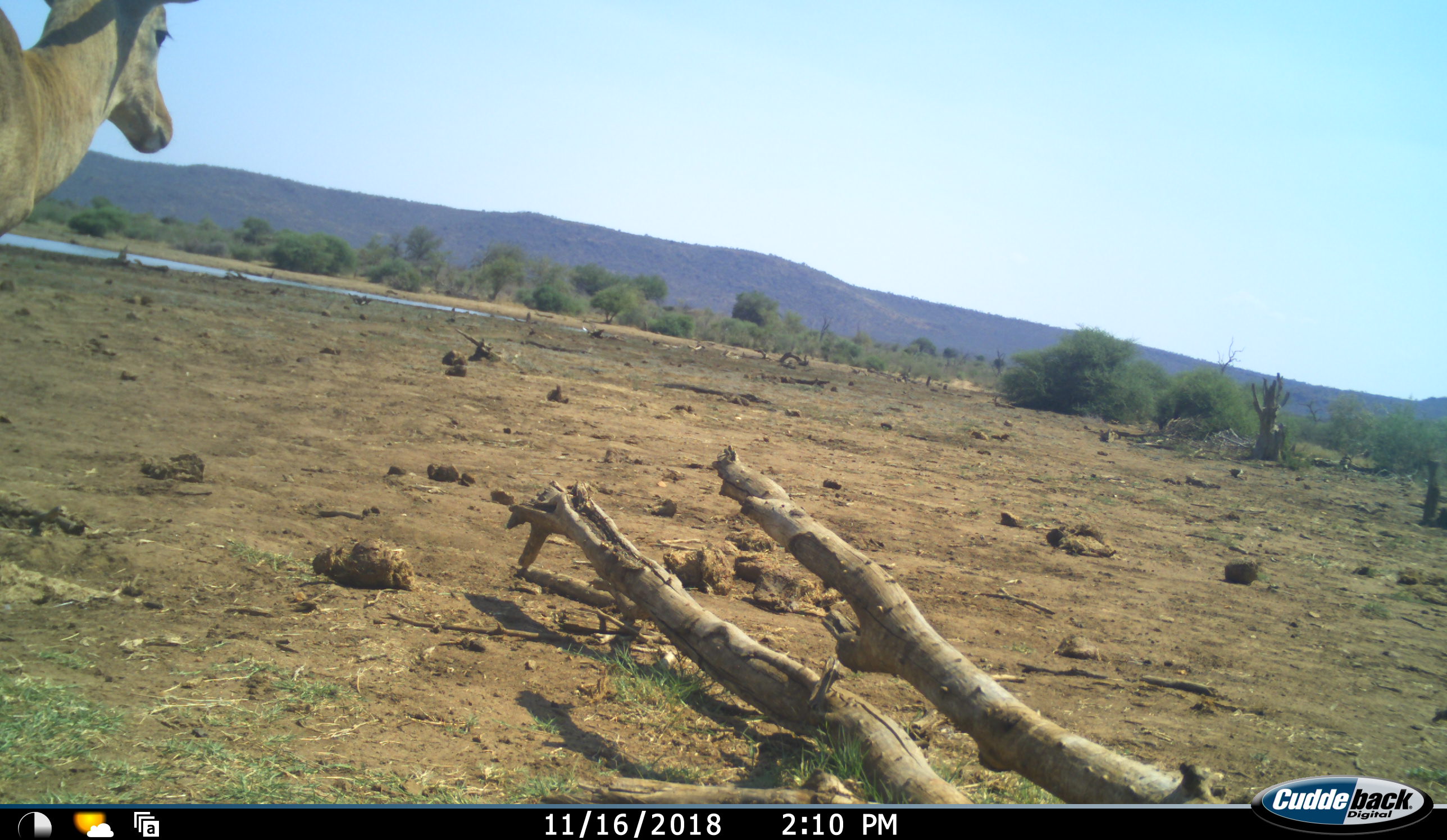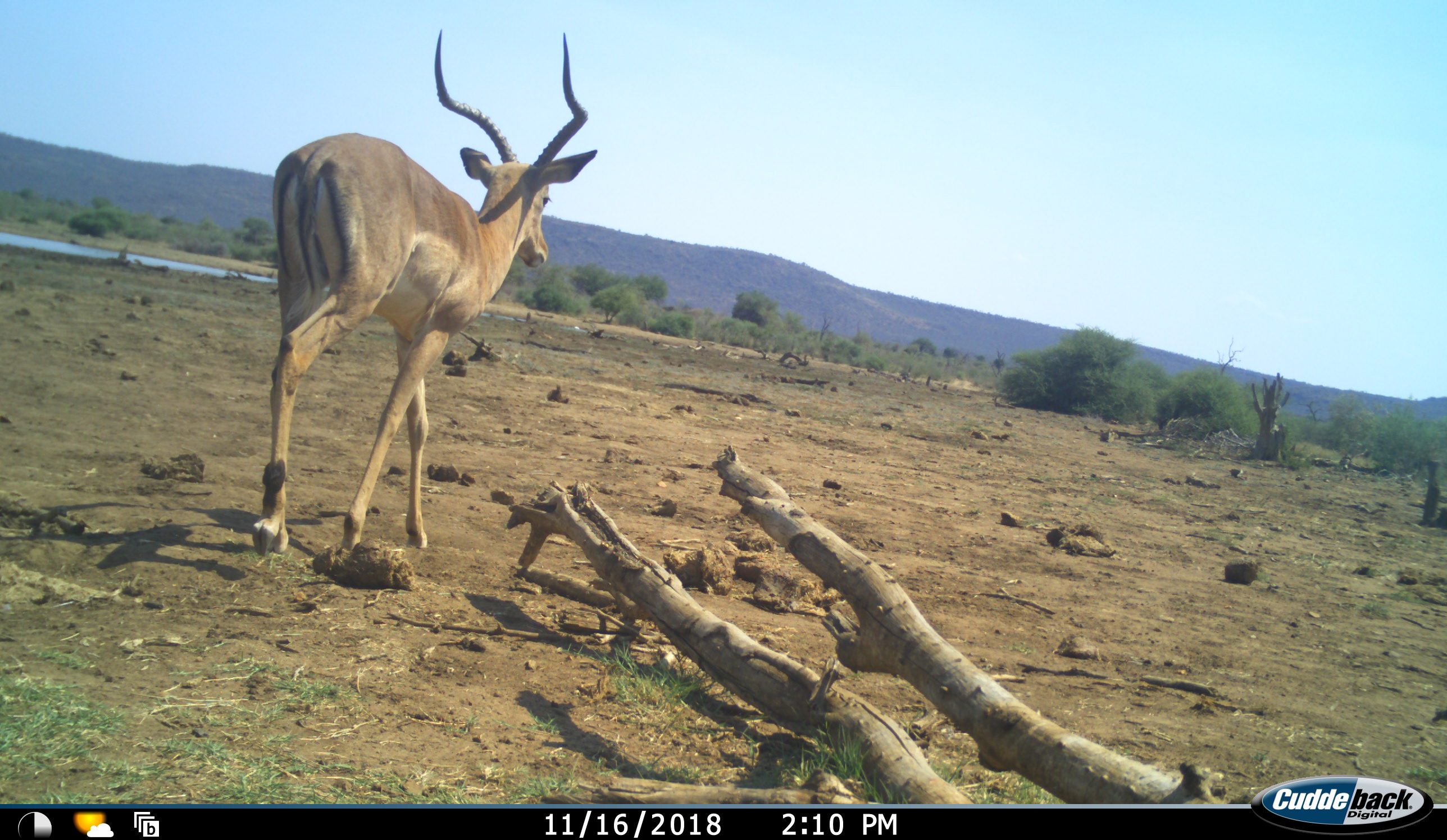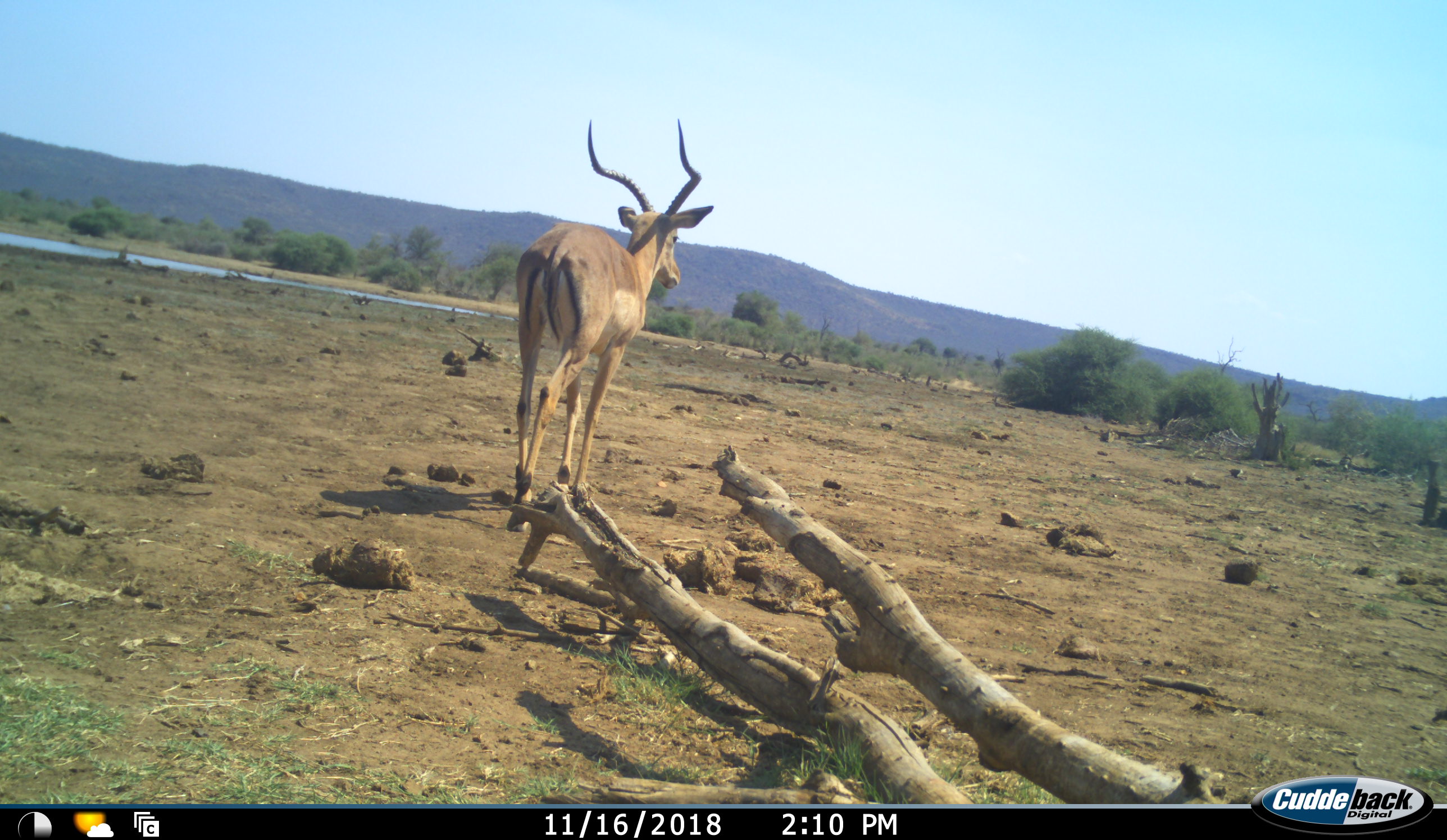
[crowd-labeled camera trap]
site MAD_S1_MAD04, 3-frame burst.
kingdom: Animalia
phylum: Chordata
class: Mammalia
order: Artiodactyla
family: Bovidae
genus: Aepyceros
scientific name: Aepyceros melampus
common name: impala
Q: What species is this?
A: Impala (Aepyceros melampus).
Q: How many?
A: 1.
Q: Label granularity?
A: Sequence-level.